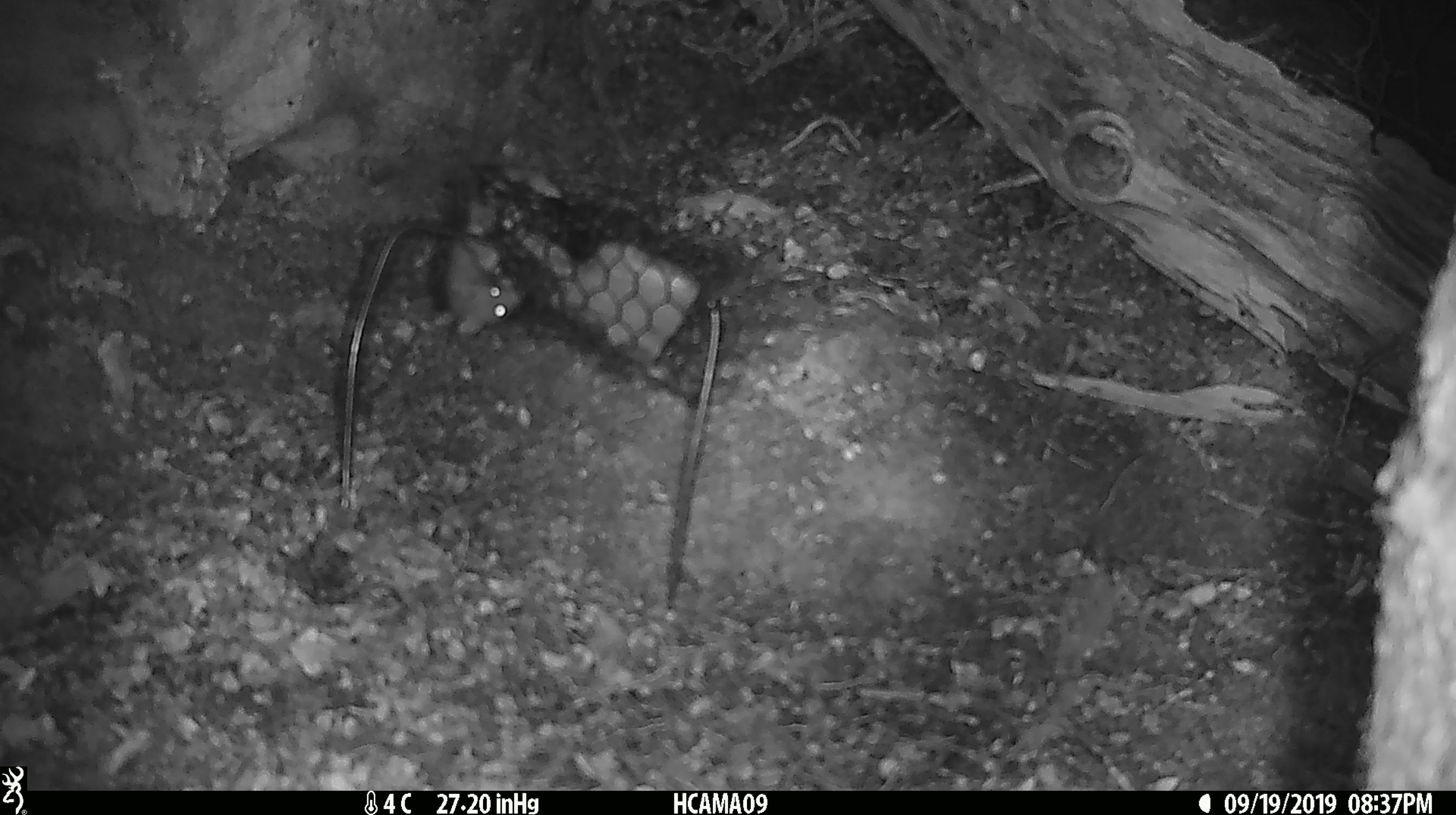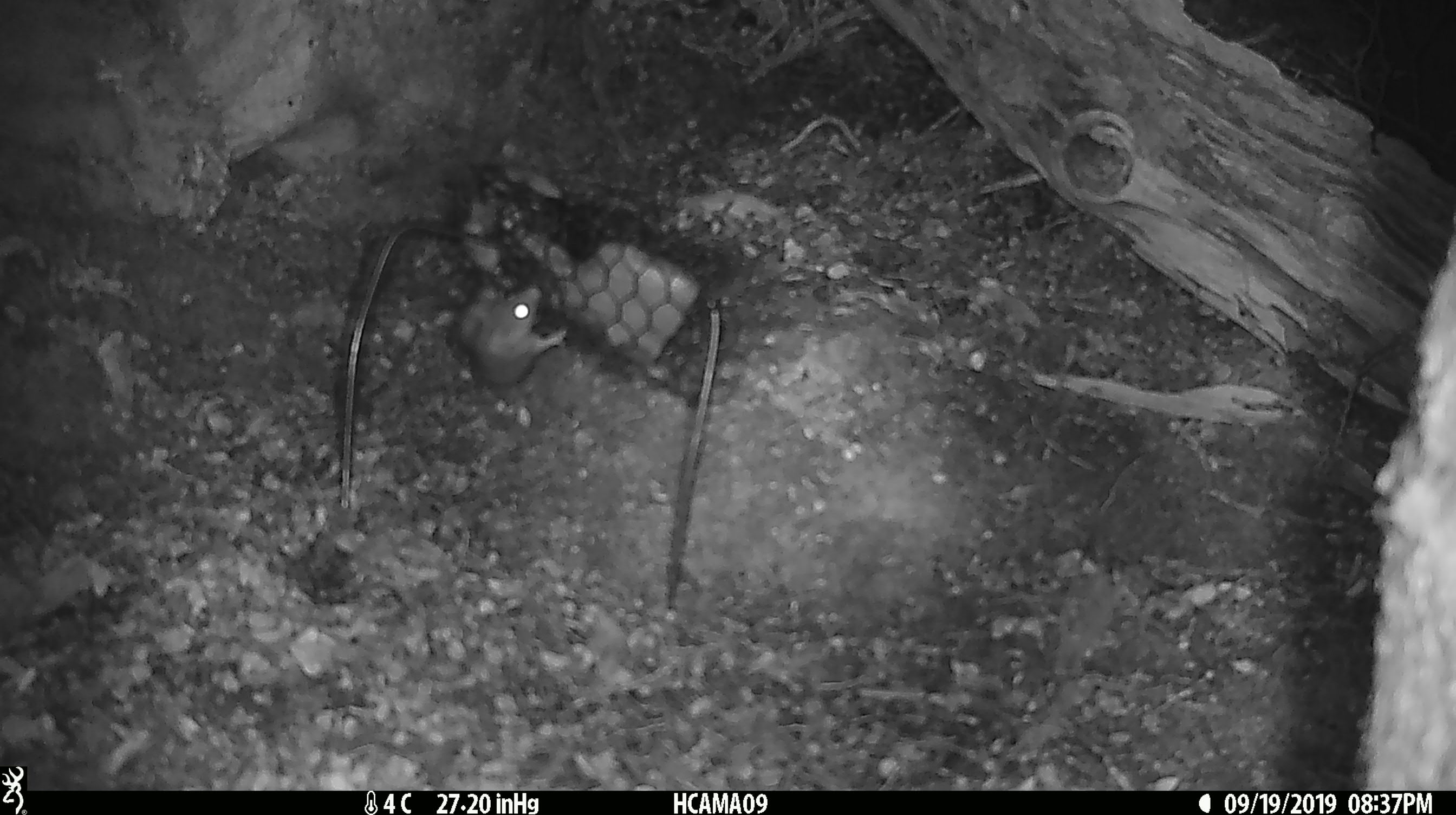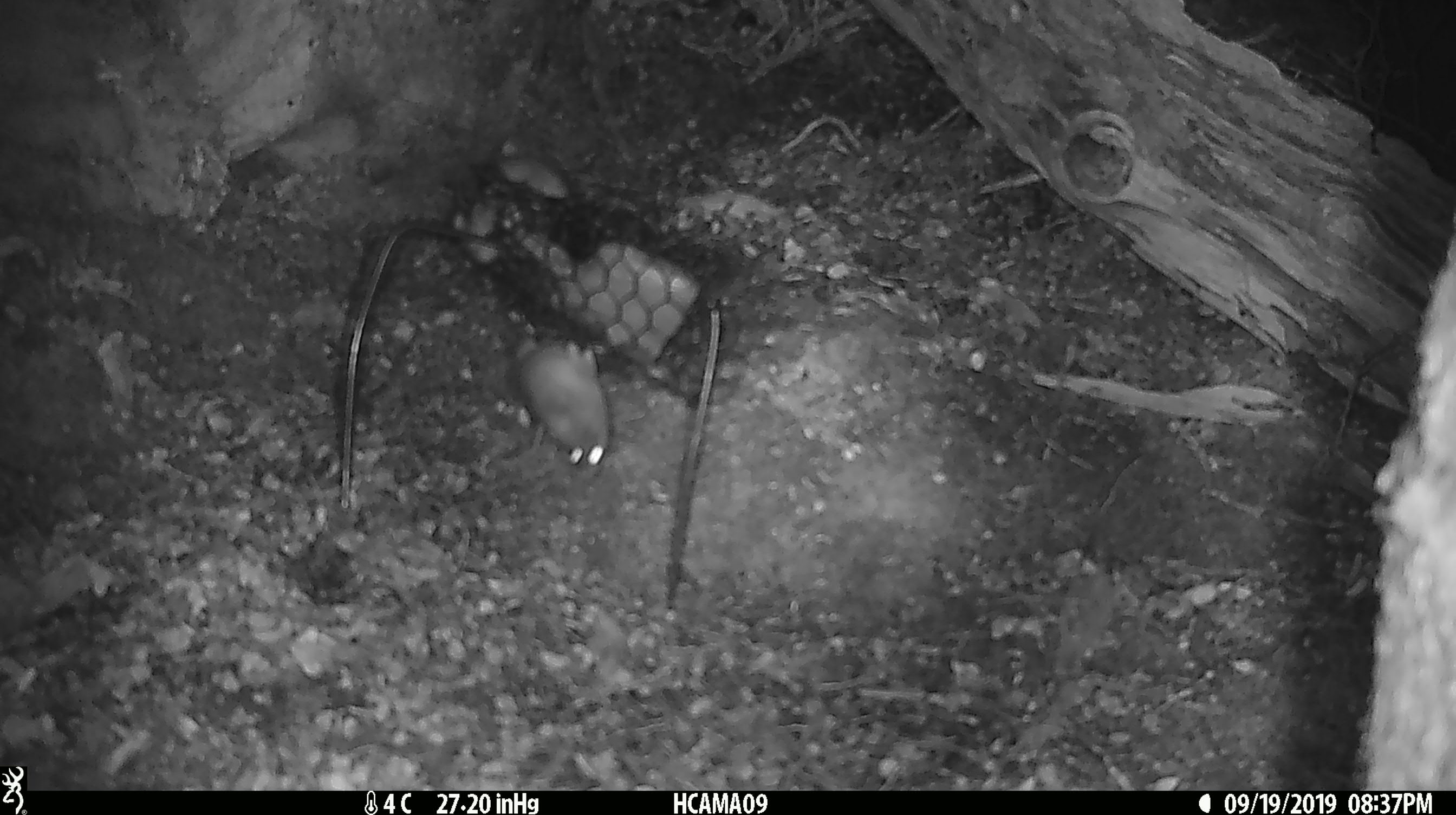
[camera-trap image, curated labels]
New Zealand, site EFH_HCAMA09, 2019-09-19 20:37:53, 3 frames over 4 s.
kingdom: Animalia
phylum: Chordata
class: Mammalia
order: Rodentia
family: Muridae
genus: Mus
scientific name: Mus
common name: mouse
Mouse (Mus).